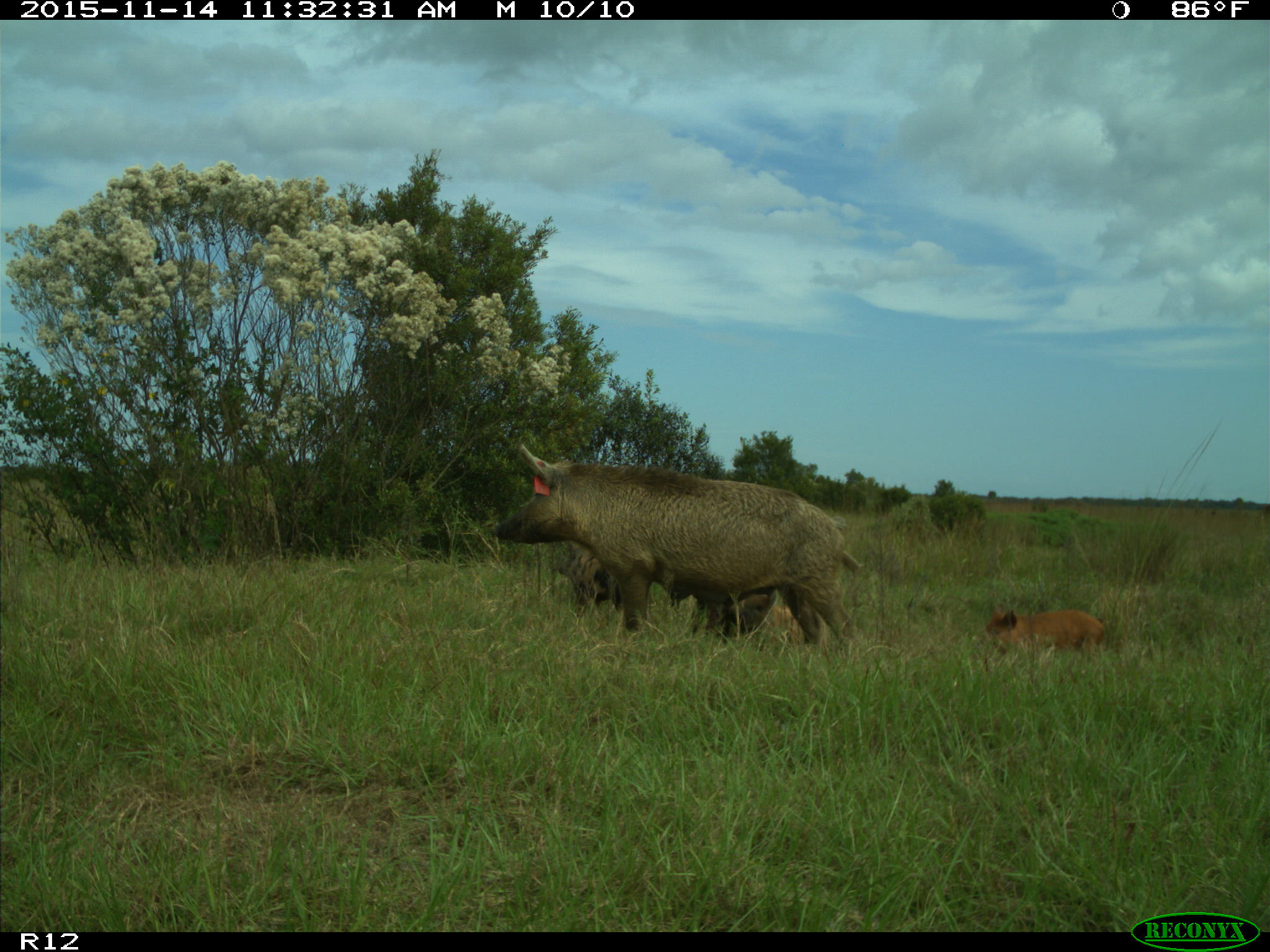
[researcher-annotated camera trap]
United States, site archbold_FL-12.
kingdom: Animalia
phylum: Chordata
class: Mammalia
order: Artiodactyla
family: Suidae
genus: Sus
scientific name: Sus scrofa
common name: wild boar